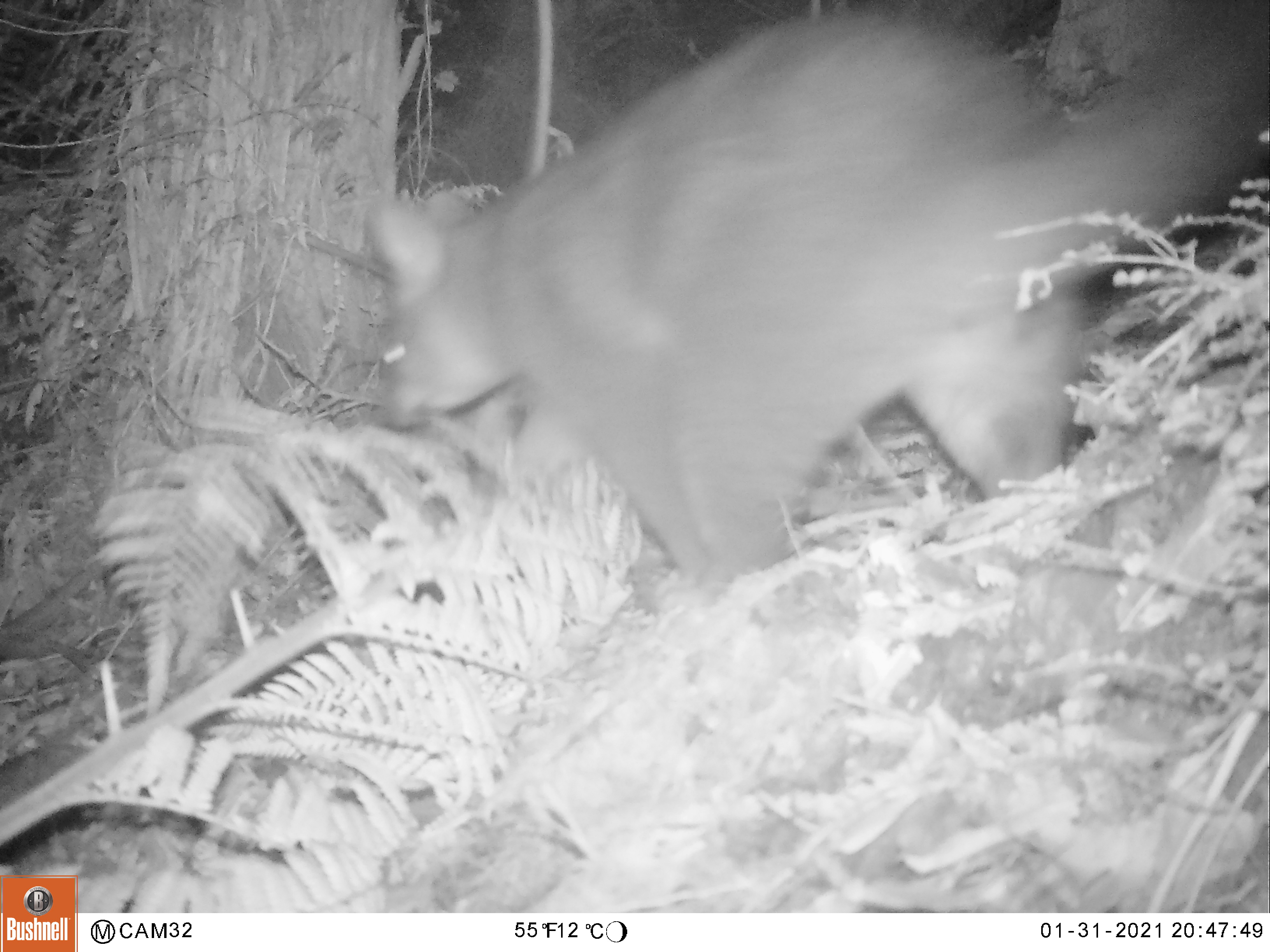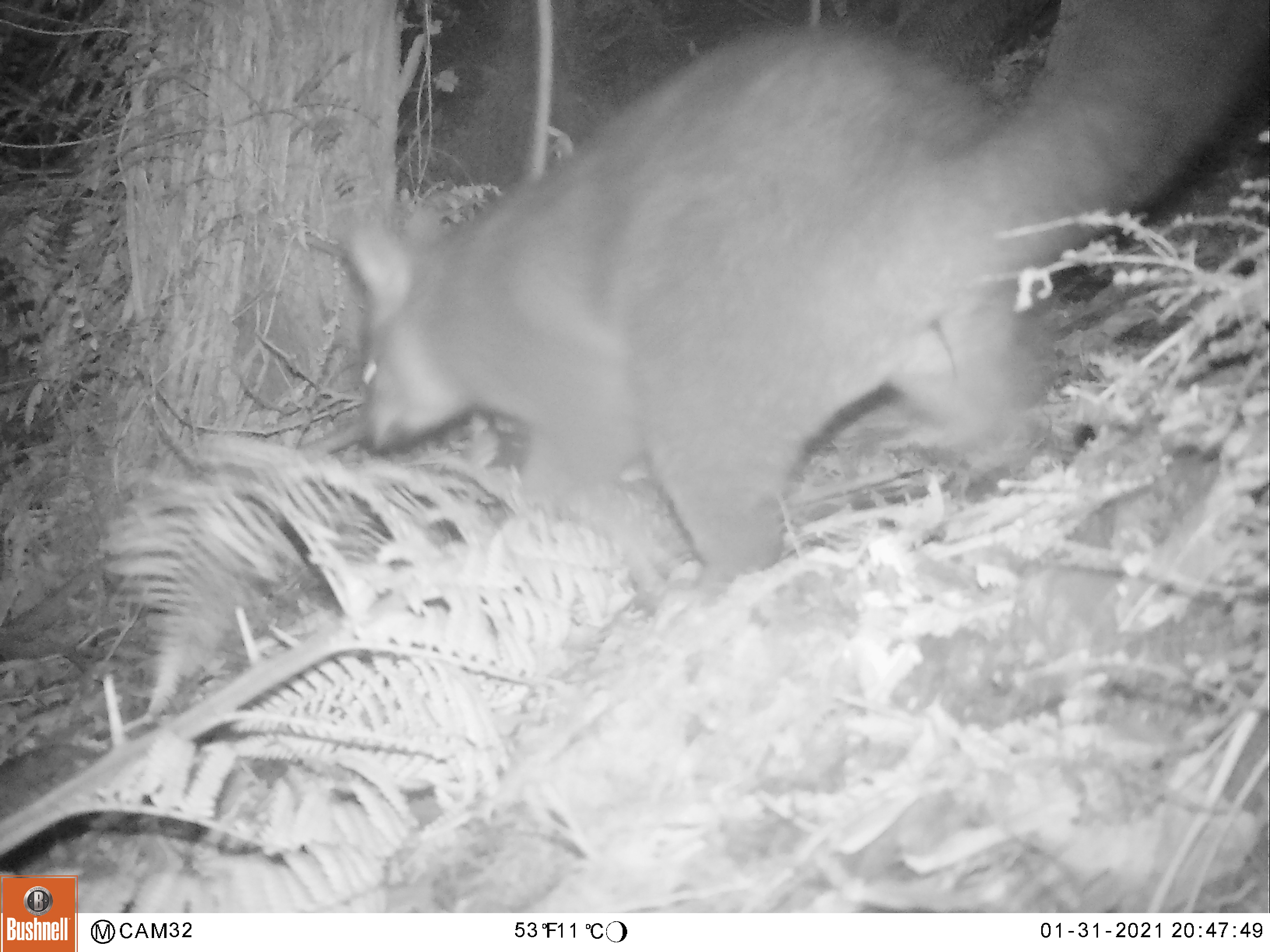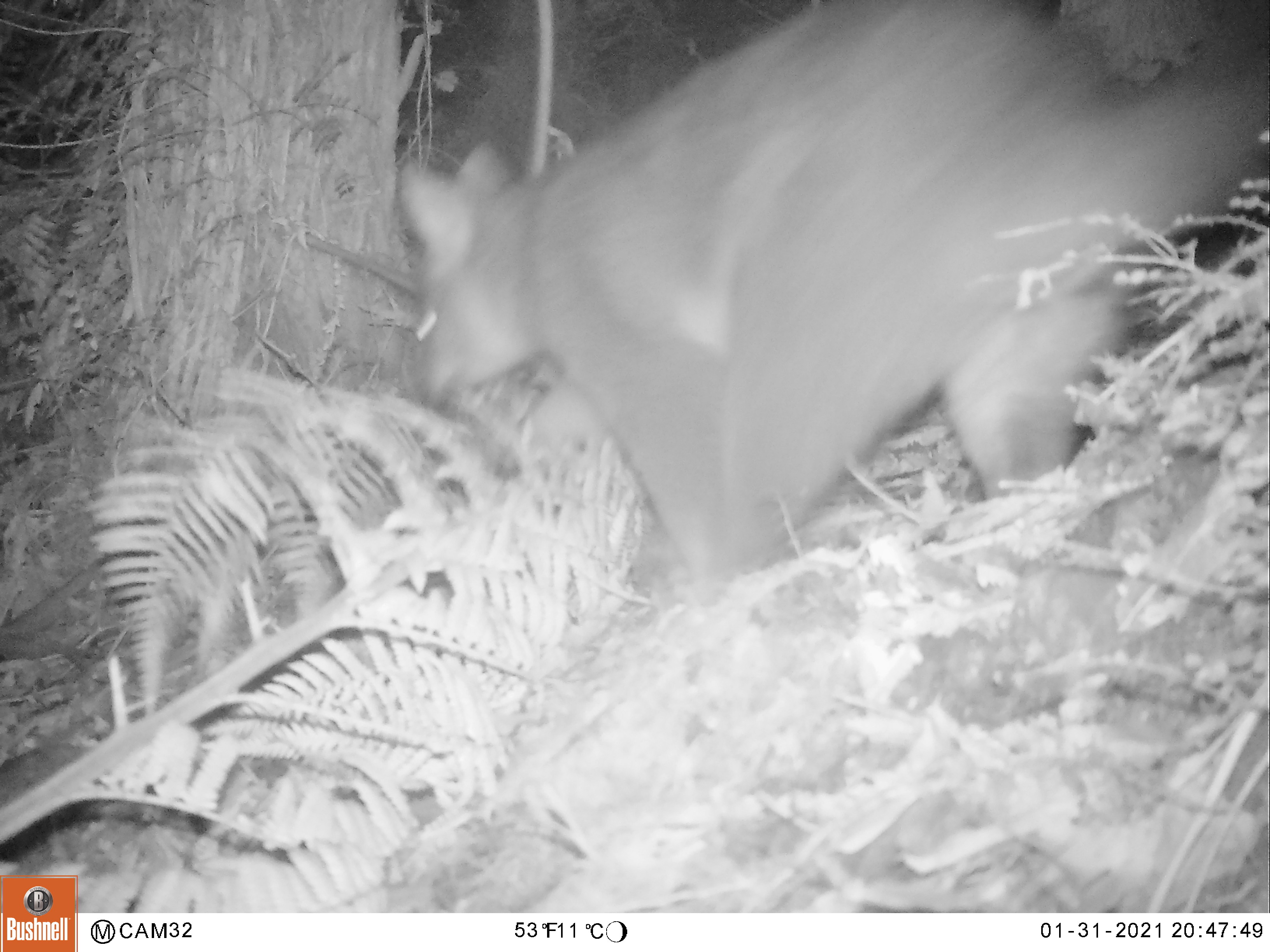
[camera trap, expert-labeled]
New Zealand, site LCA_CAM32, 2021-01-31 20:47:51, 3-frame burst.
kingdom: Animalia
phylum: Chordata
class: Mammalia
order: Diprotodontia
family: Phalangeridae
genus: Trichosurus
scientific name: Trichosurus vulpecula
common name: common brushtail possum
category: possum